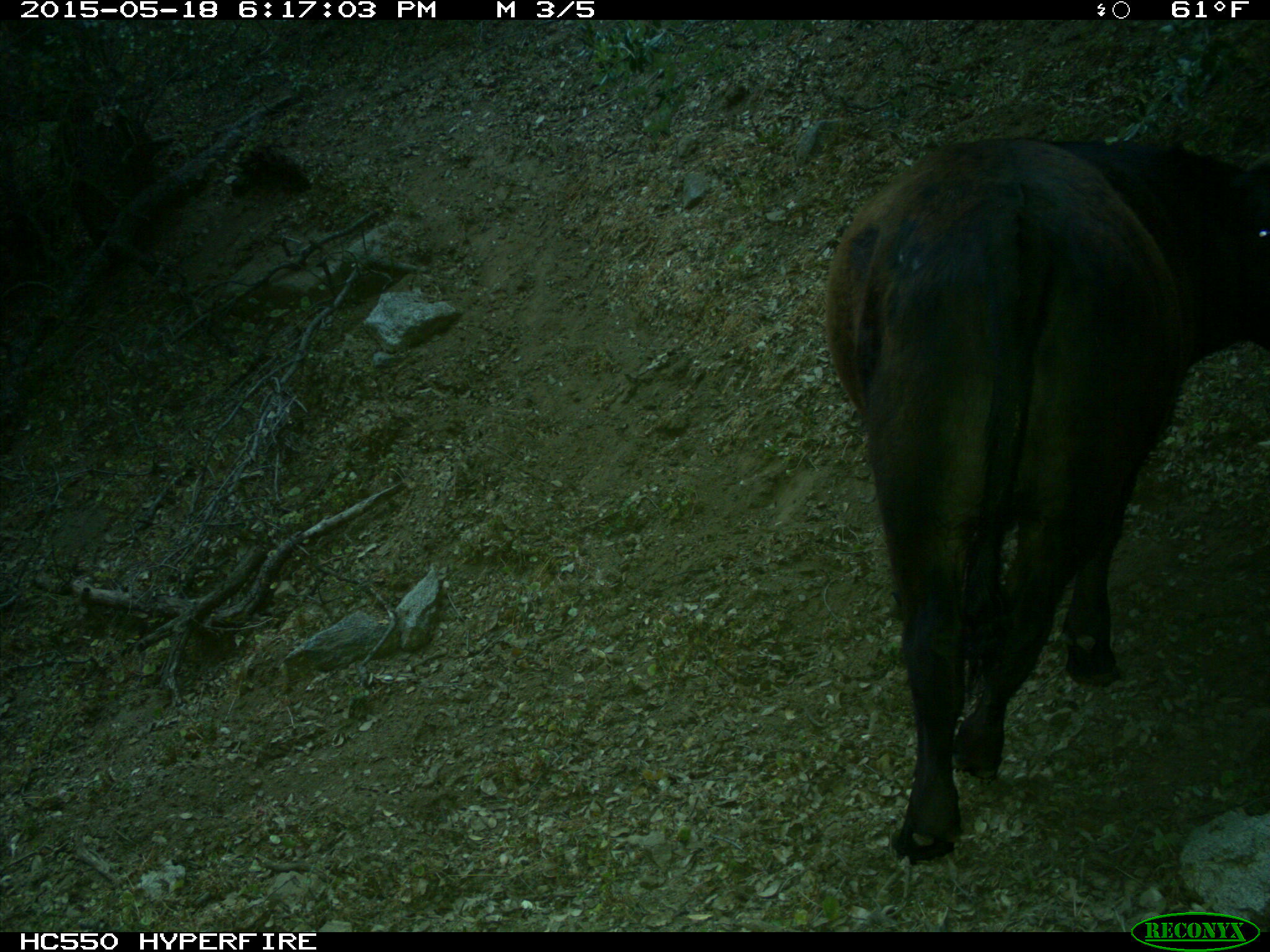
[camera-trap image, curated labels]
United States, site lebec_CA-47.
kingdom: Animalia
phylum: Chordata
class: Mammalia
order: Artiodactyla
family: Bovidae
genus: Bos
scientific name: Bos taurus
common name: domestic cow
Bos taurus (domestic cow).